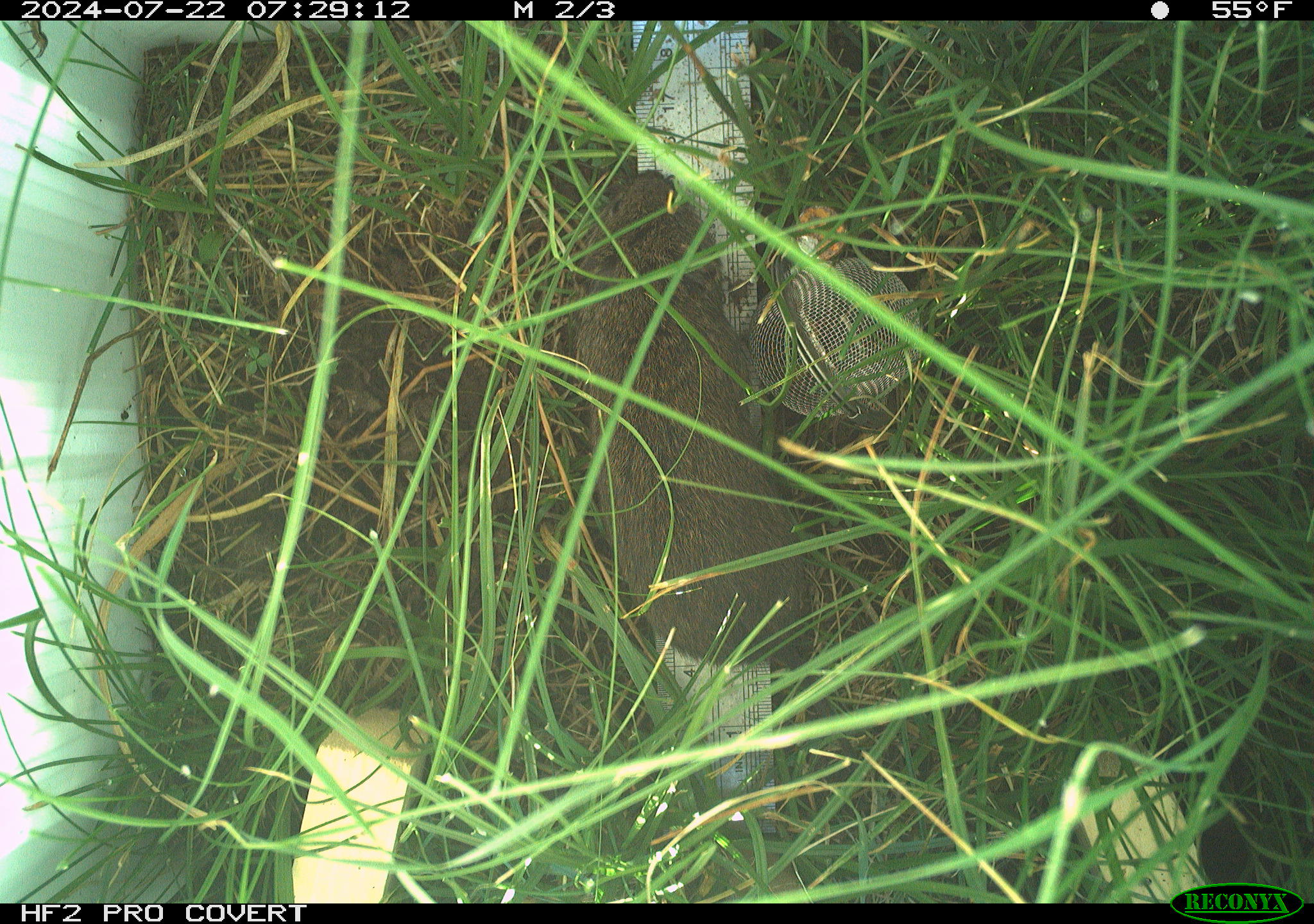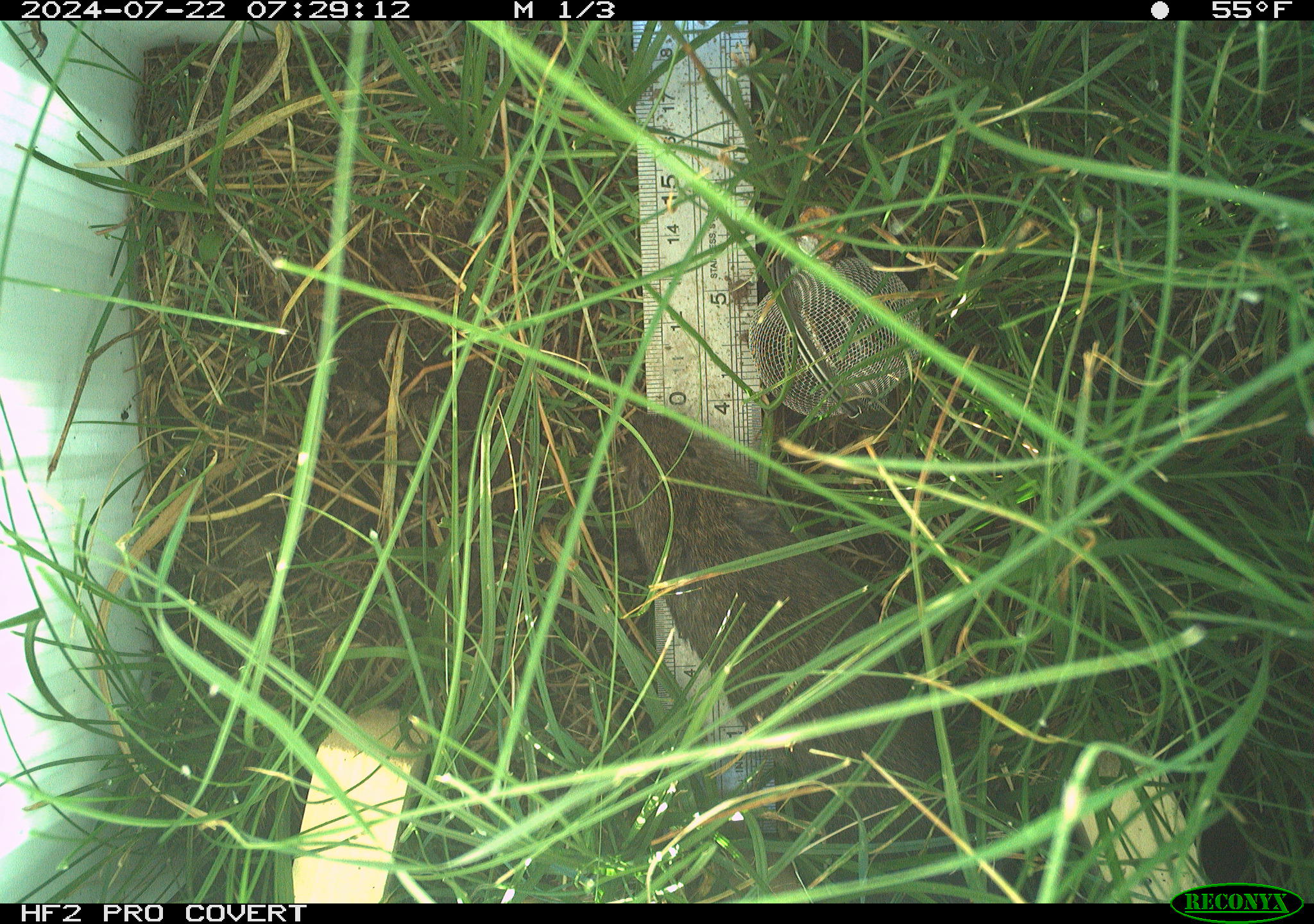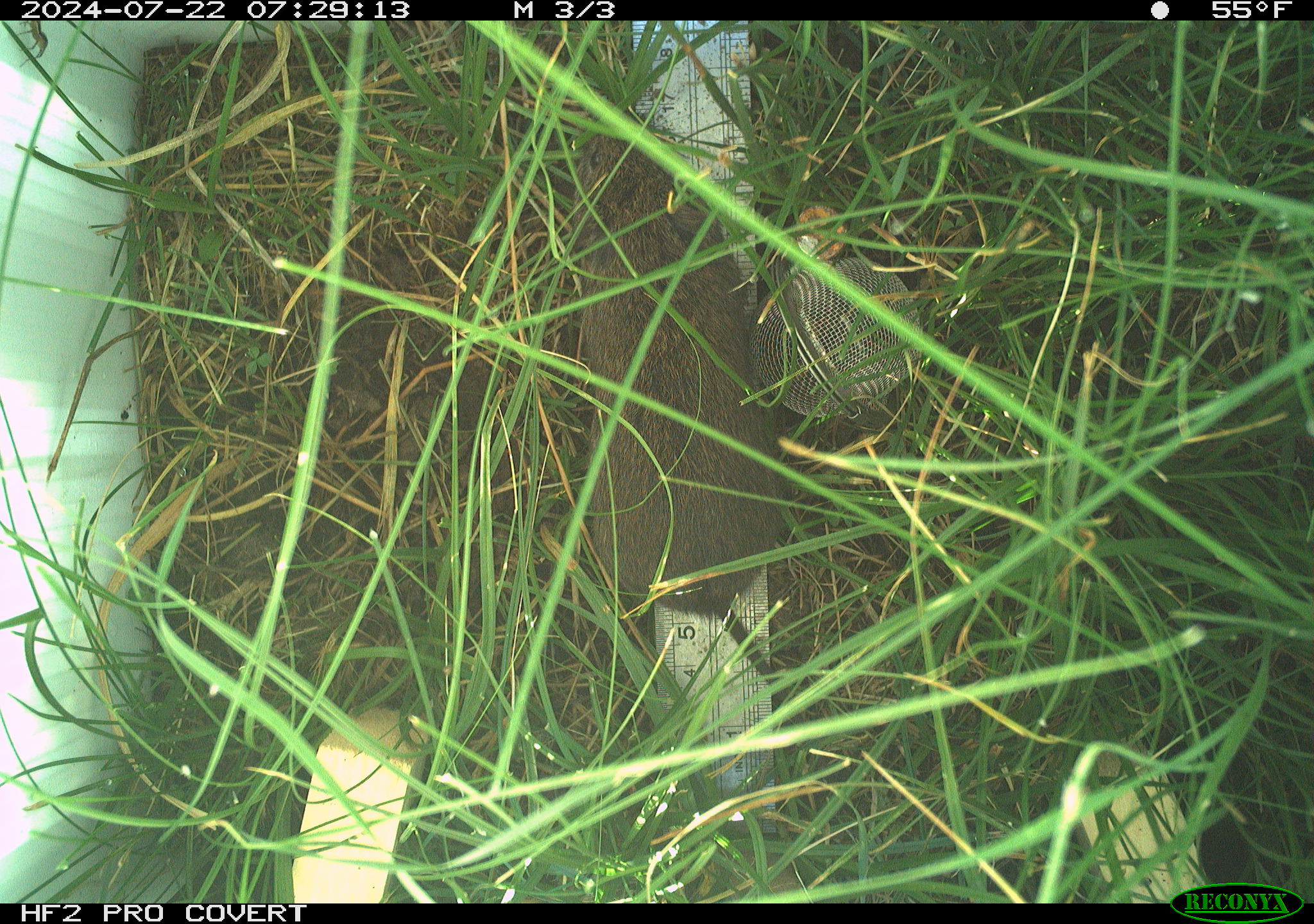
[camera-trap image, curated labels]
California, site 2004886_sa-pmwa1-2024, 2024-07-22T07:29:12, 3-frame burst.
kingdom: Animalia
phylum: Chordata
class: Mammalia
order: Rodentia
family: Cricetidae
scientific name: Arvicolinae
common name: voles, lemmings, and muskrats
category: arvicolinae subfamily